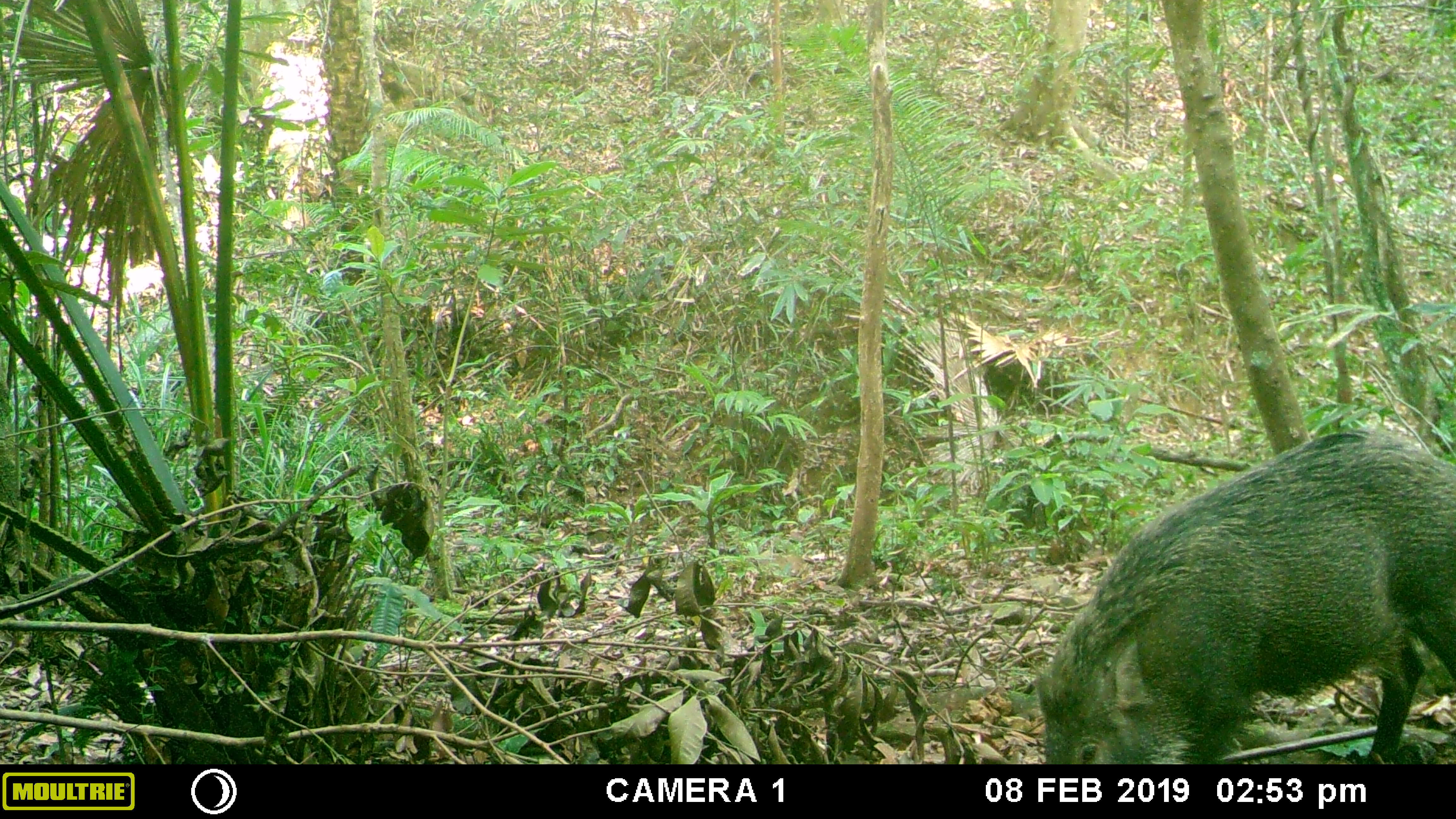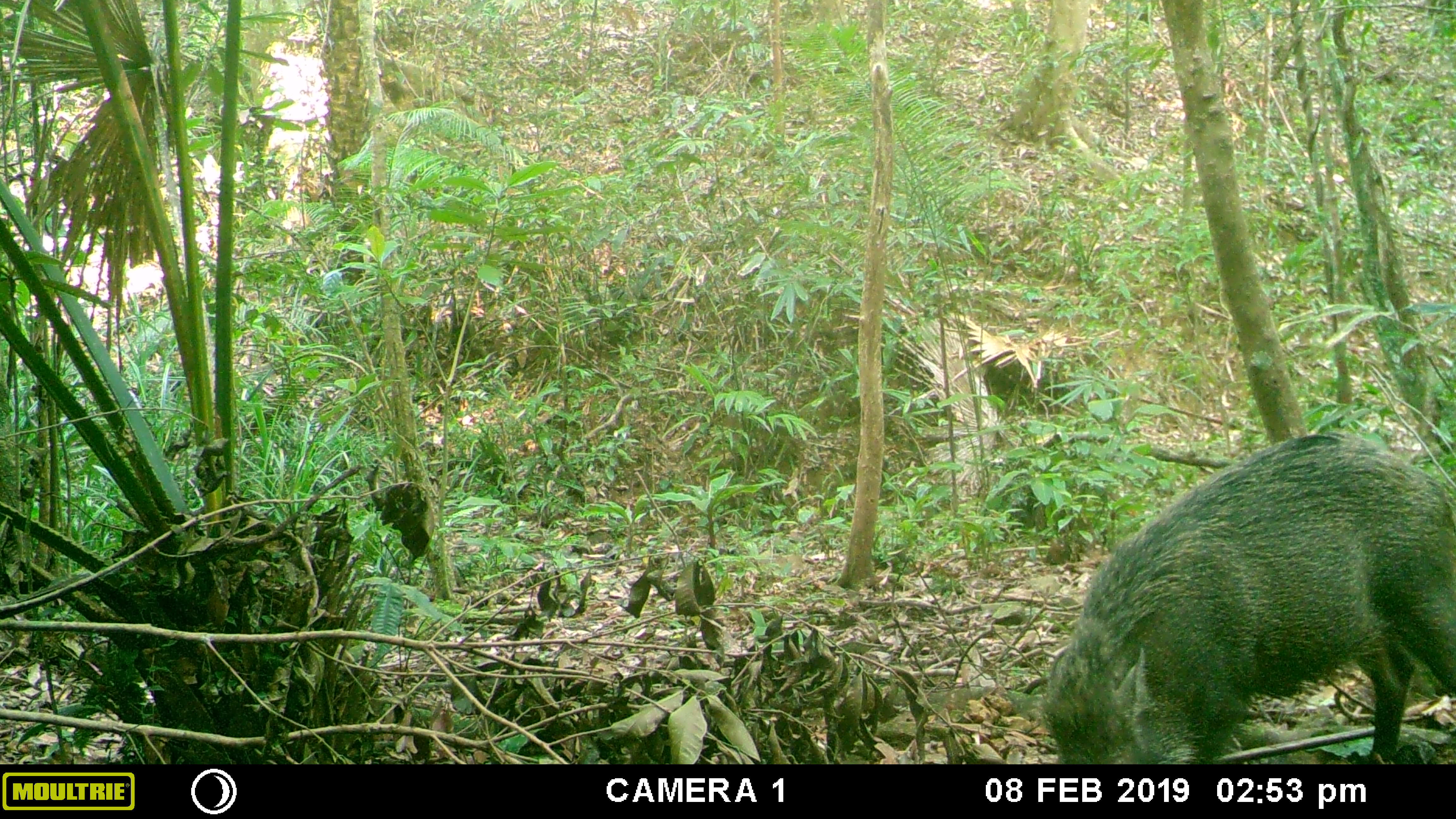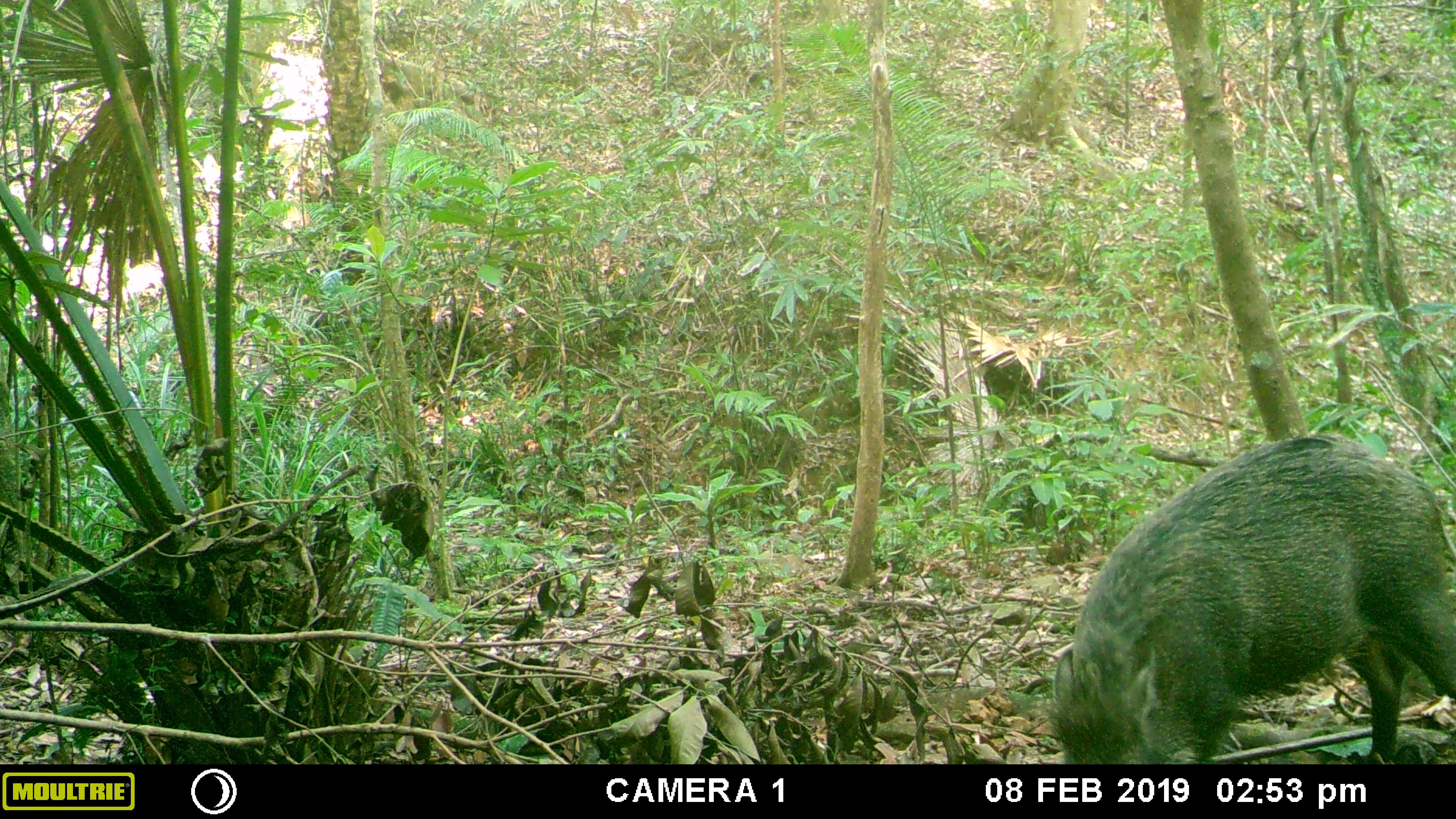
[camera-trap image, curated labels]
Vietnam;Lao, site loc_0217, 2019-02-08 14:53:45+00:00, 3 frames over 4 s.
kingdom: Animalia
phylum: Chordata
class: Mammalia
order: Artiodactyla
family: Suidae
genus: Sus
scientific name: Sus scrofa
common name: eurasian wild pig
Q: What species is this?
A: Eurasian wild pig (Sus scrofa).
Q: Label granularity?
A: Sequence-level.